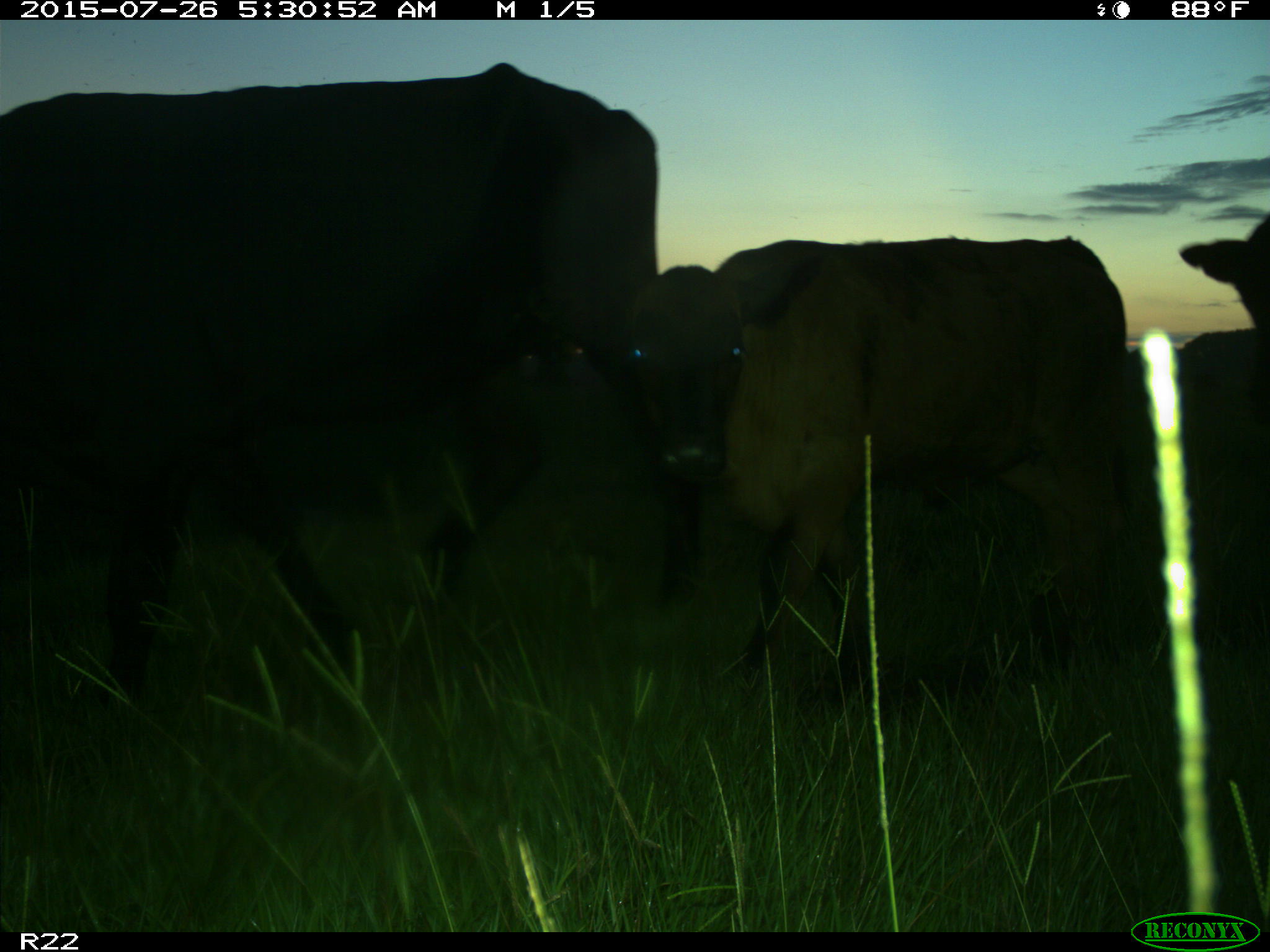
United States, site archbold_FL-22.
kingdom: Animalia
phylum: Chordata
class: Mammalia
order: Artiodactyla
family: Bovidae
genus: Bos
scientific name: Bos taurus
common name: domestic cow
Bos taurus (domestic cow).